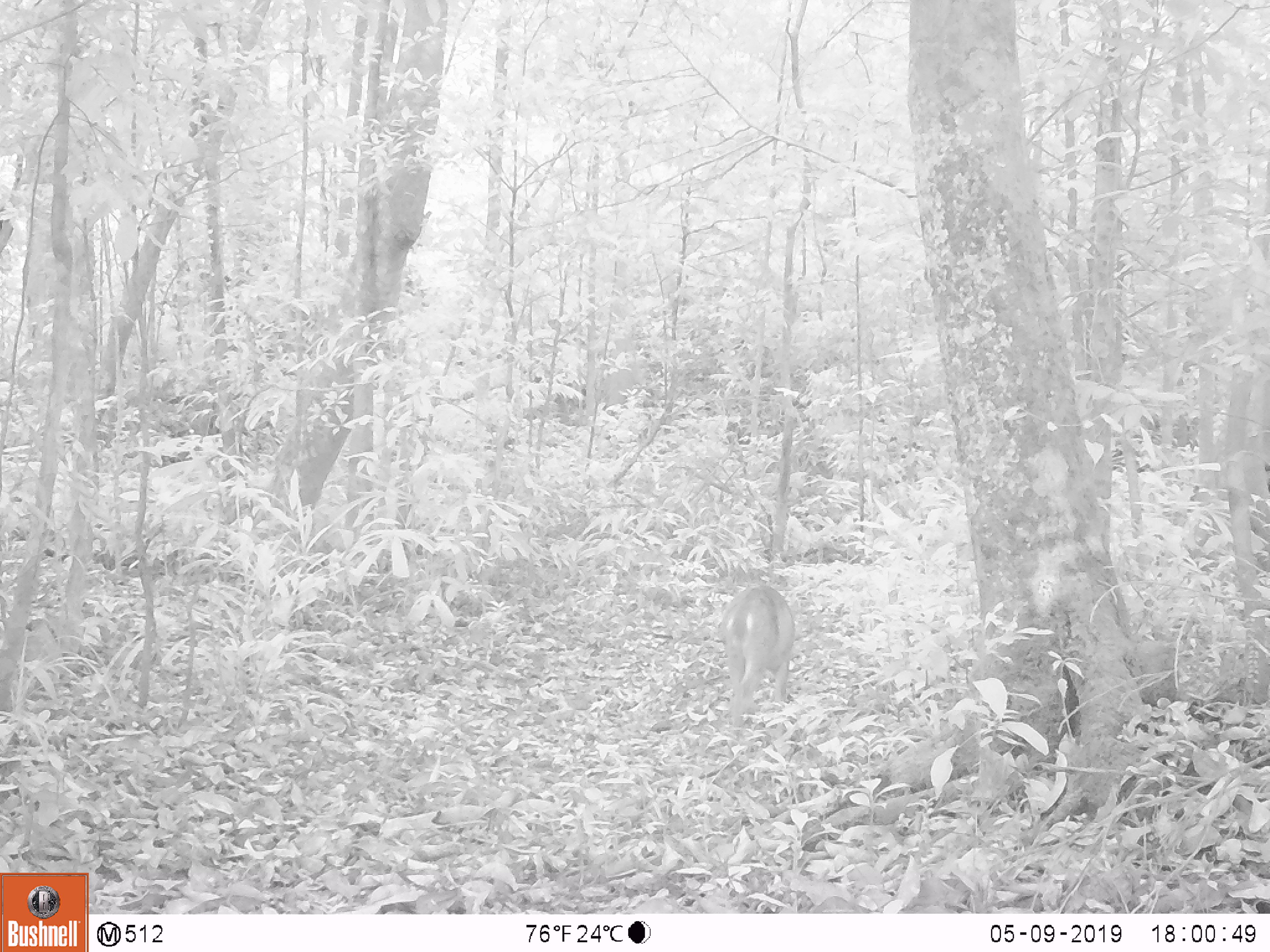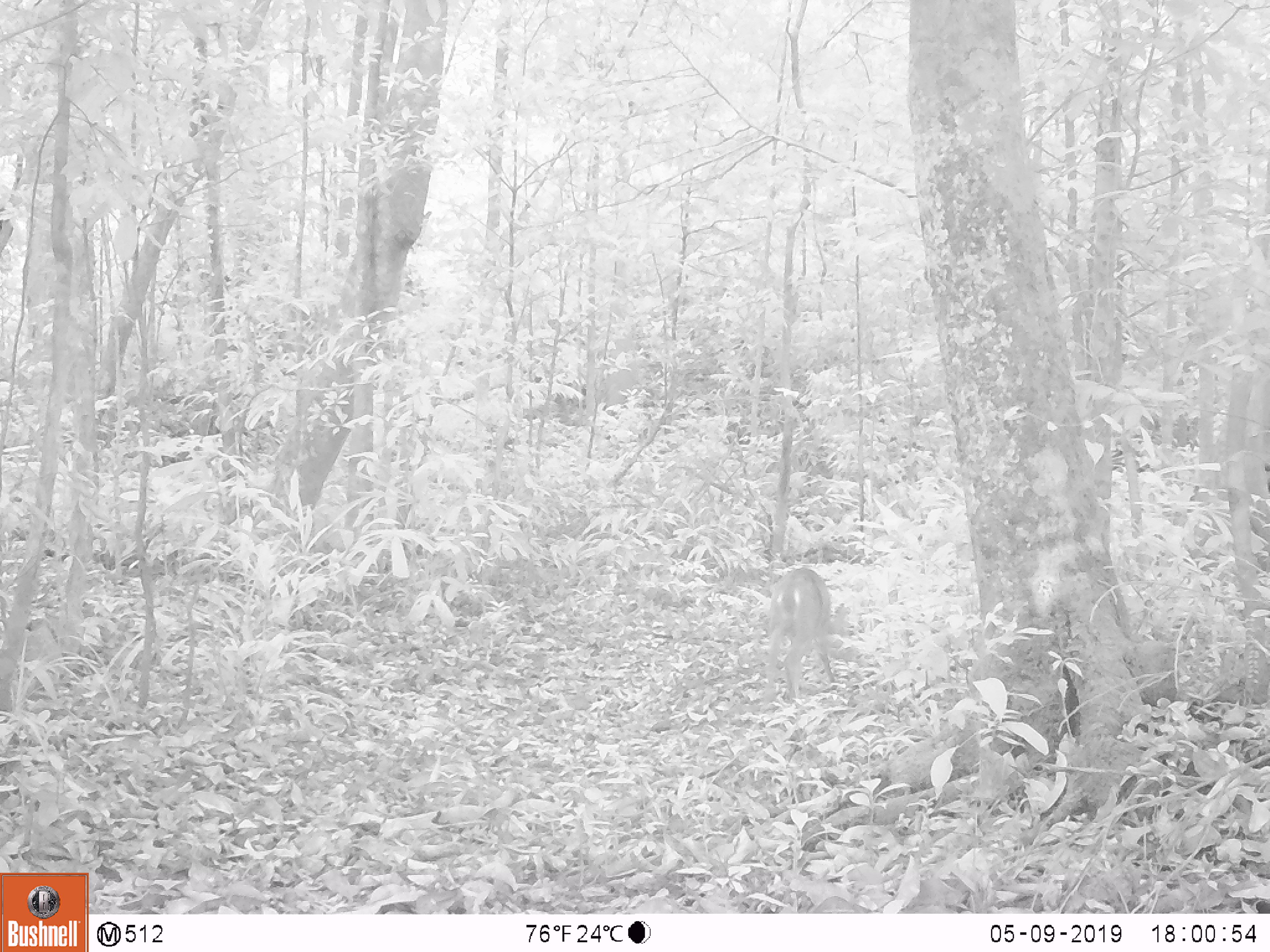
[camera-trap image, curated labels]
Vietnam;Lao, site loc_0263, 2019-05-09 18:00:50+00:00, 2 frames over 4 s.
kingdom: Animalia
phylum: Chordata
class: Mammalia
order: Artiodactyla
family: Cervidae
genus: Muntiacus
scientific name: Muntiacus vuquangensis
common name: large-antlered muntjac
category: large antlered muntjac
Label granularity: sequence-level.